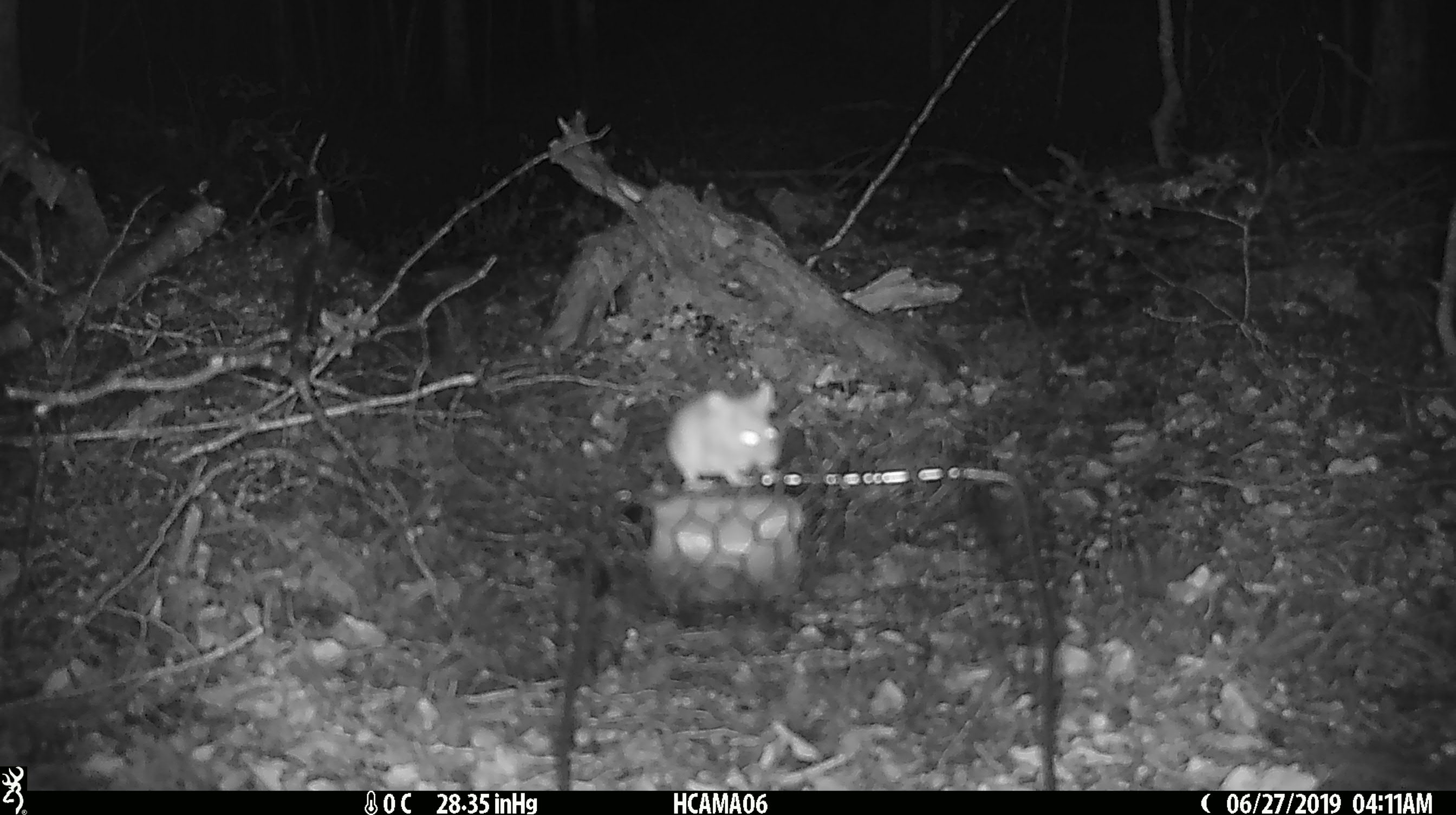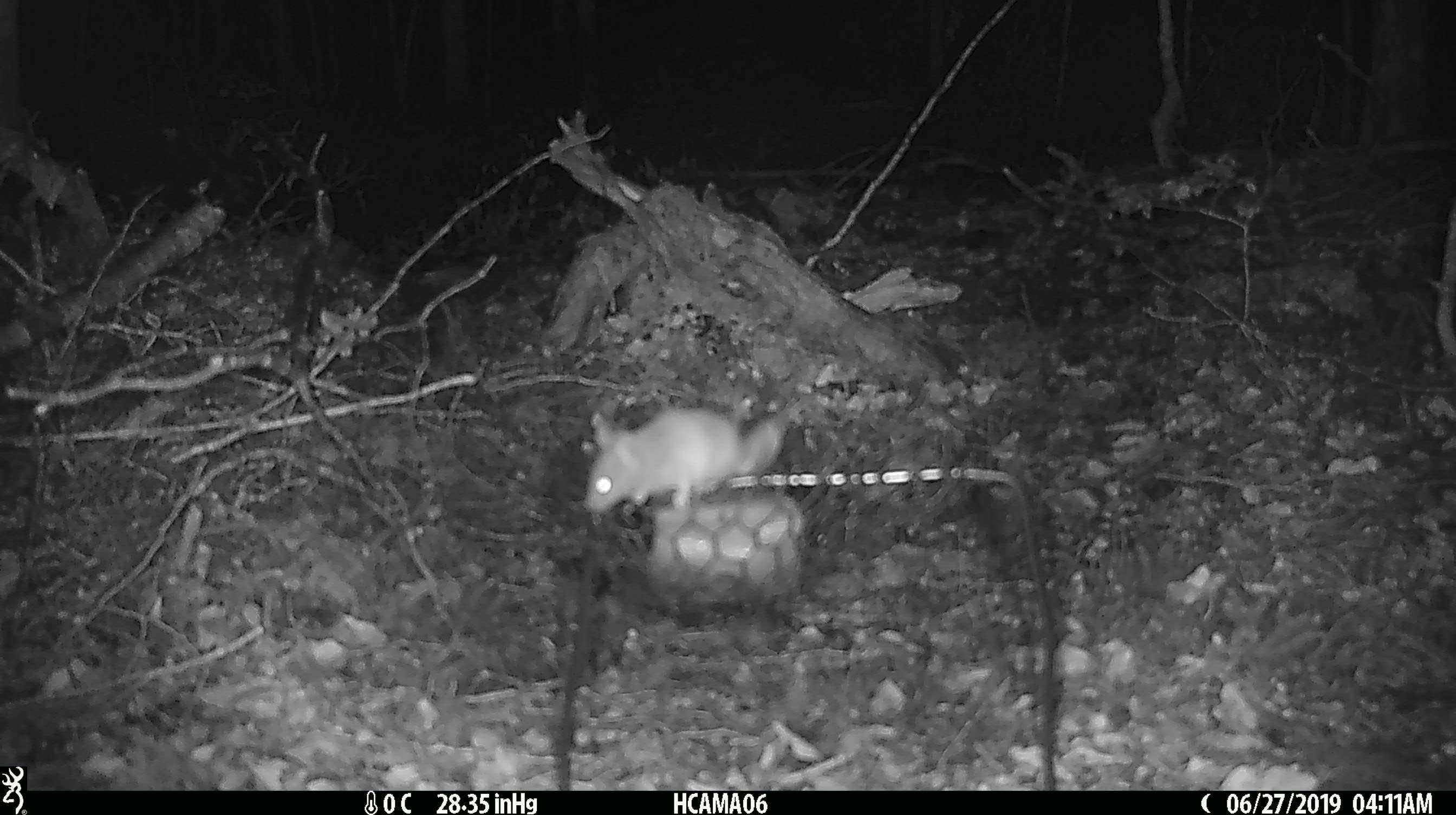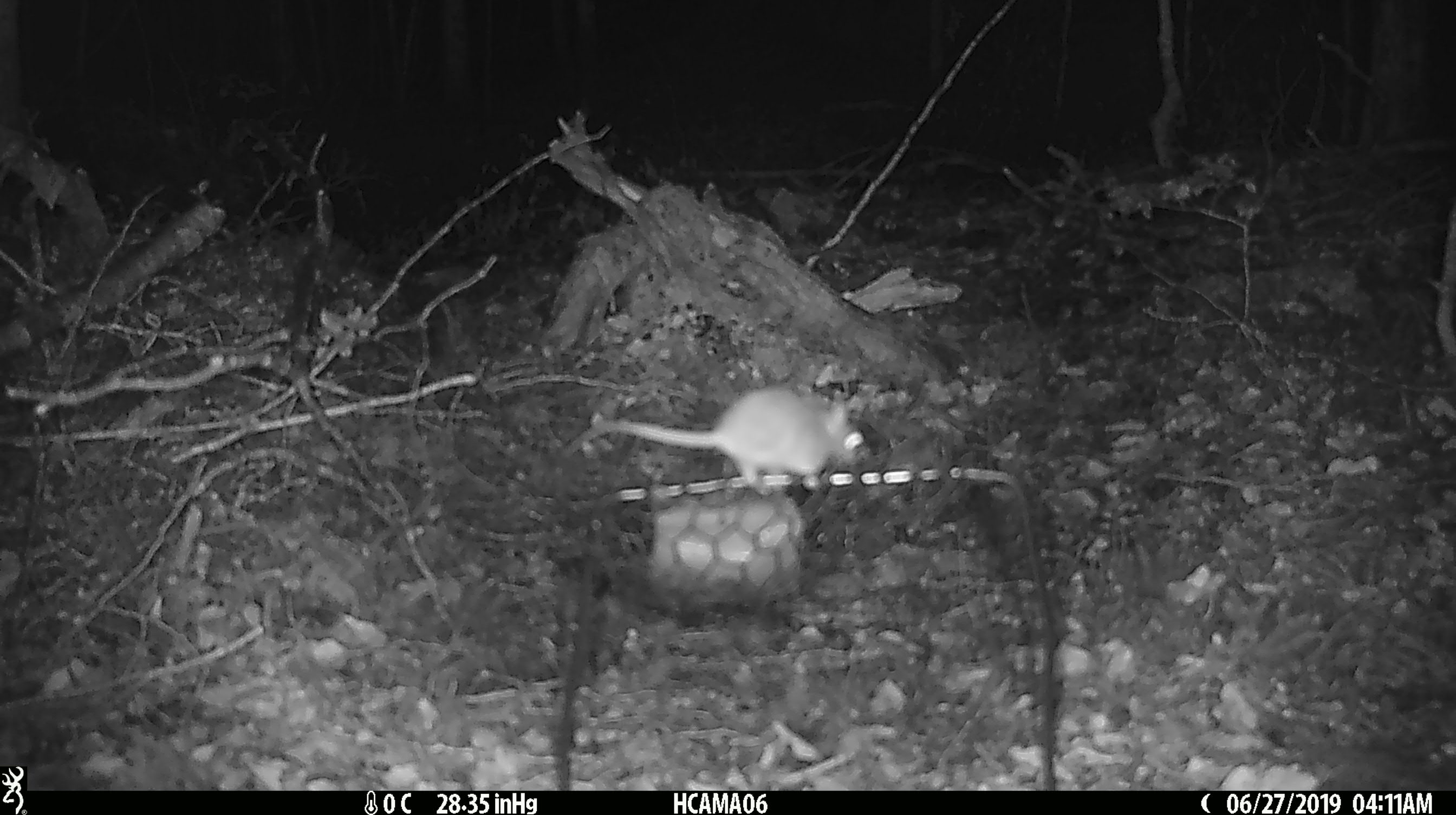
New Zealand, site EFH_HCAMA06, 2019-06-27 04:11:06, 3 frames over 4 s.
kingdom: Animalia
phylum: Chordata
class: Mammalia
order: Rodentia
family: Muridae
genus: Mus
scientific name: Mus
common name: mouse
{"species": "mouse (Mus)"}